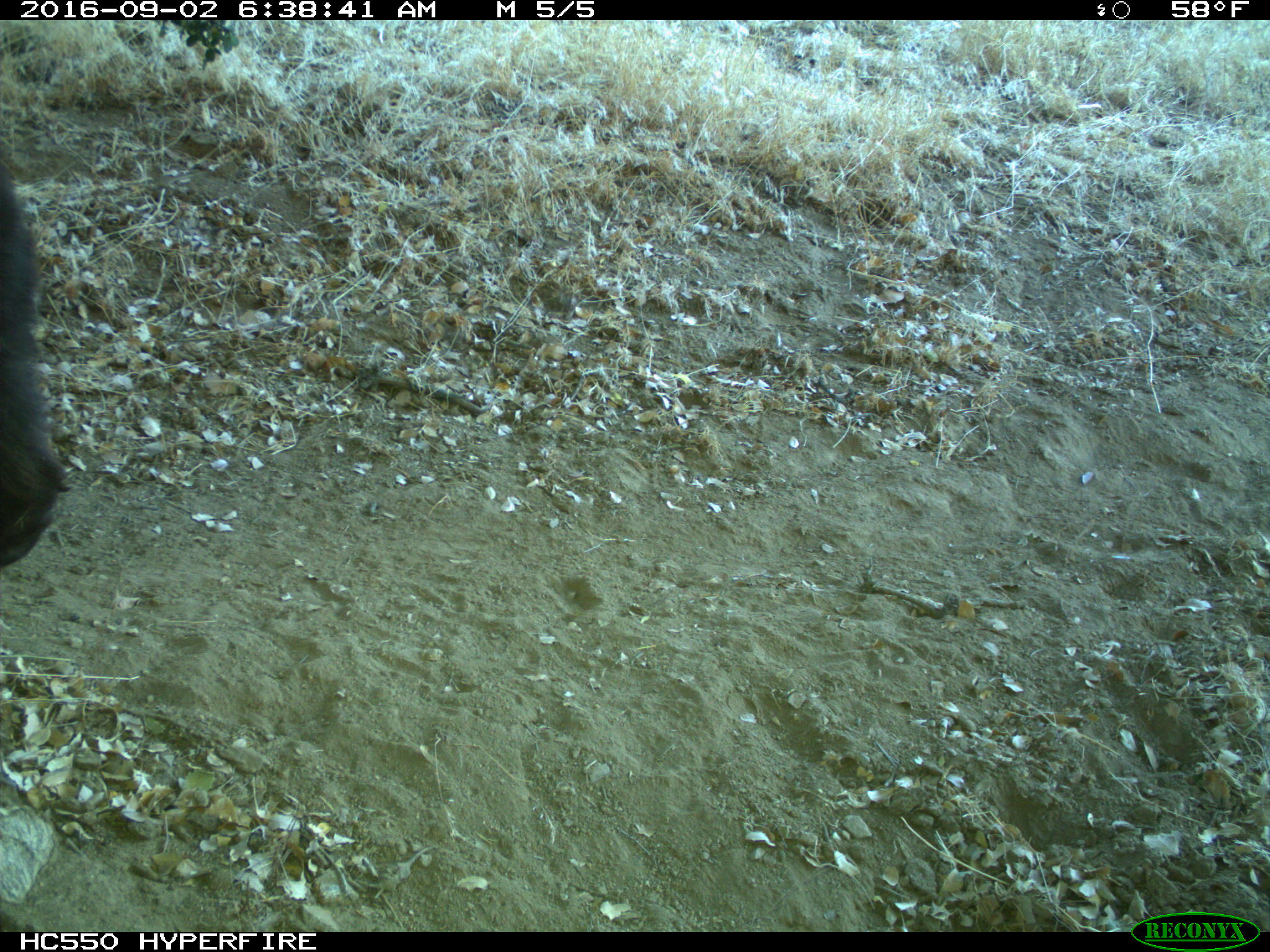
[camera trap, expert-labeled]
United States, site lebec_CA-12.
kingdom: Animalia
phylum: Chordata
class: Mammalia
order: Carnivora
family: Ursidae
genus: Ursus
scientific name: Ursus americanus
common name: american black bear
Ursus americanus (american black bear).